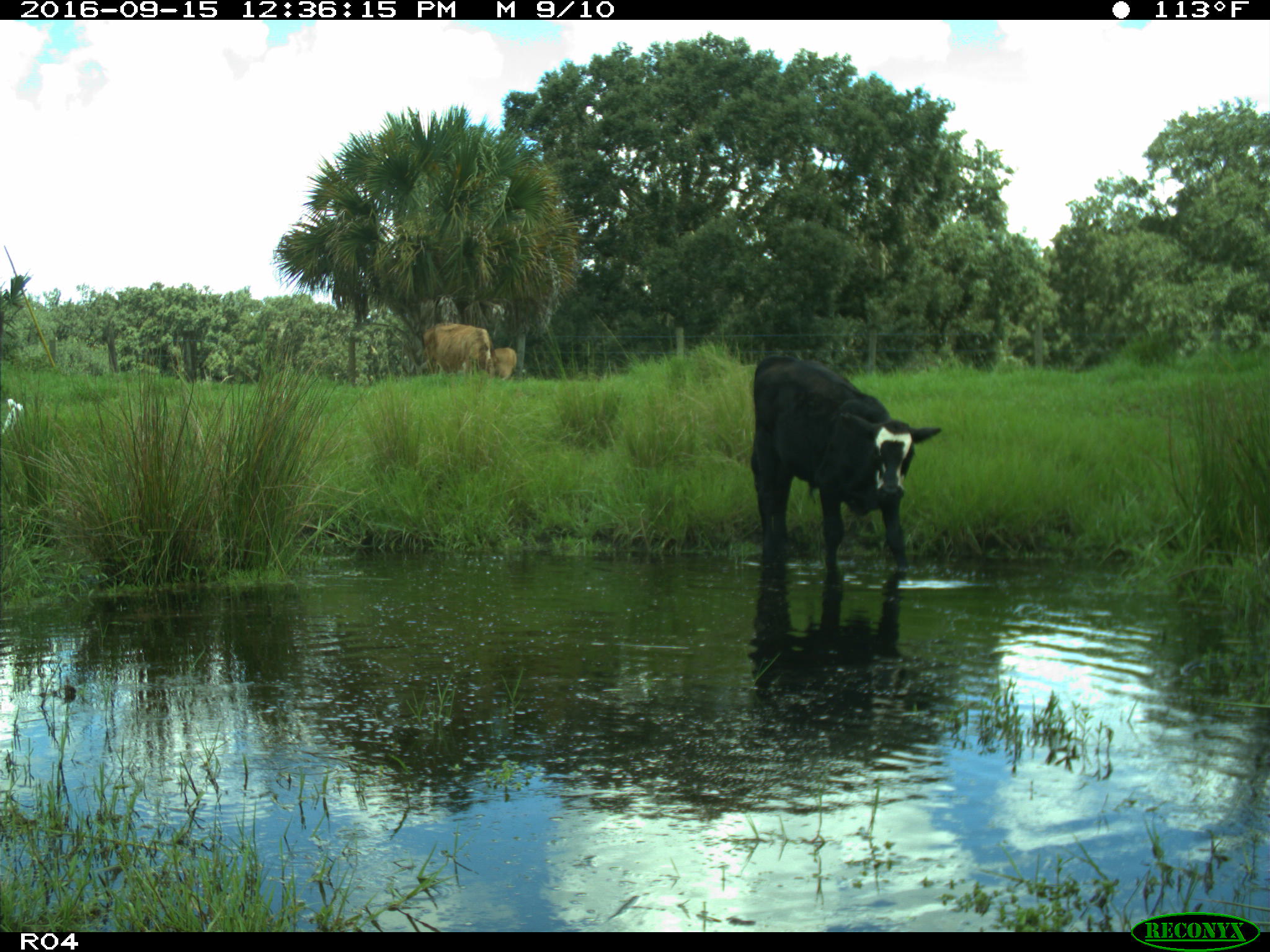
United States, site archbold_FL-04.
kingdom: Animalia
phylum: Chordata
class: Mammalia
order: Artiodactyla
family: Bovidae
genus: Bos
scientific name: Bos taurus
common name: domestic cow